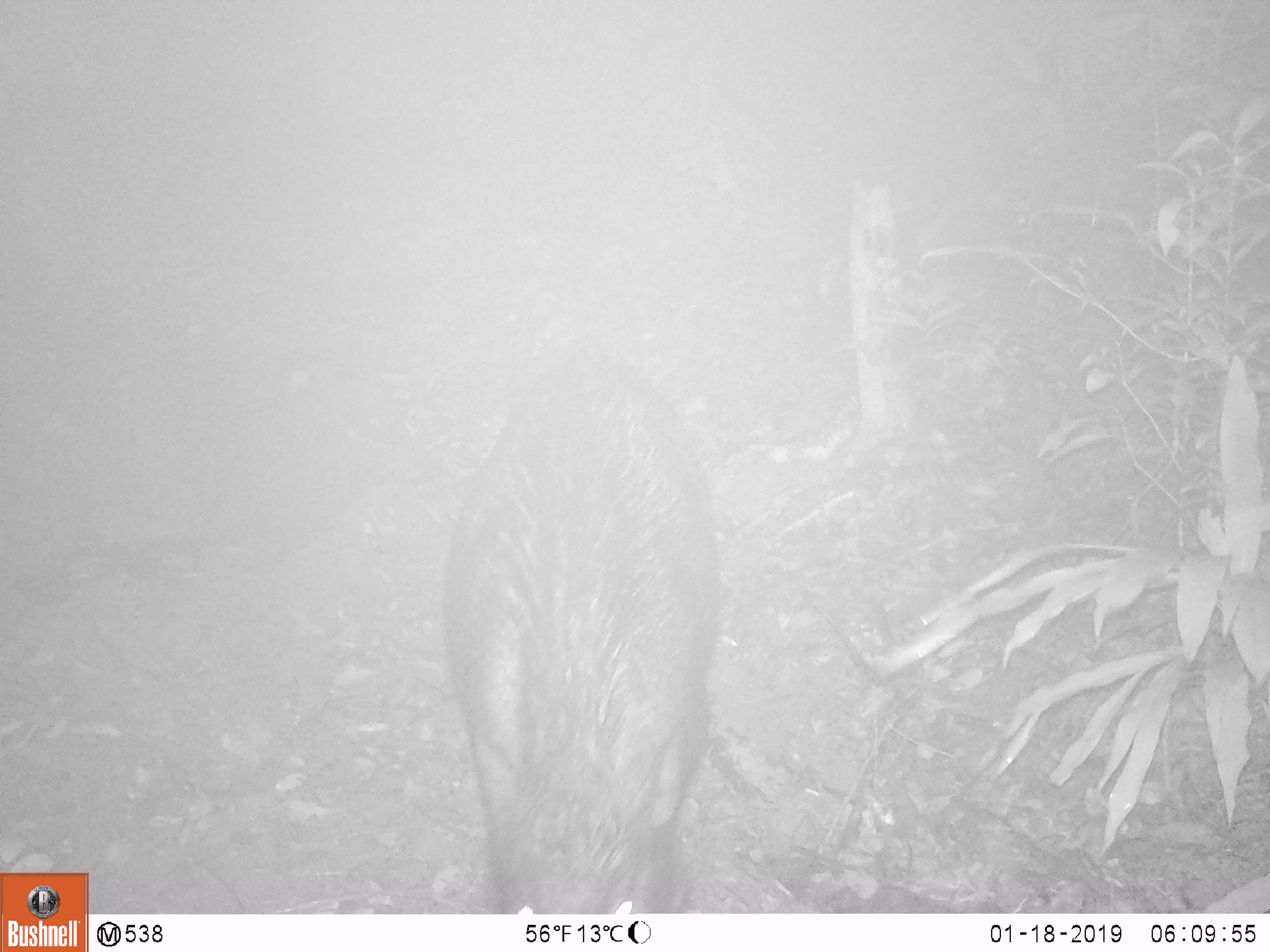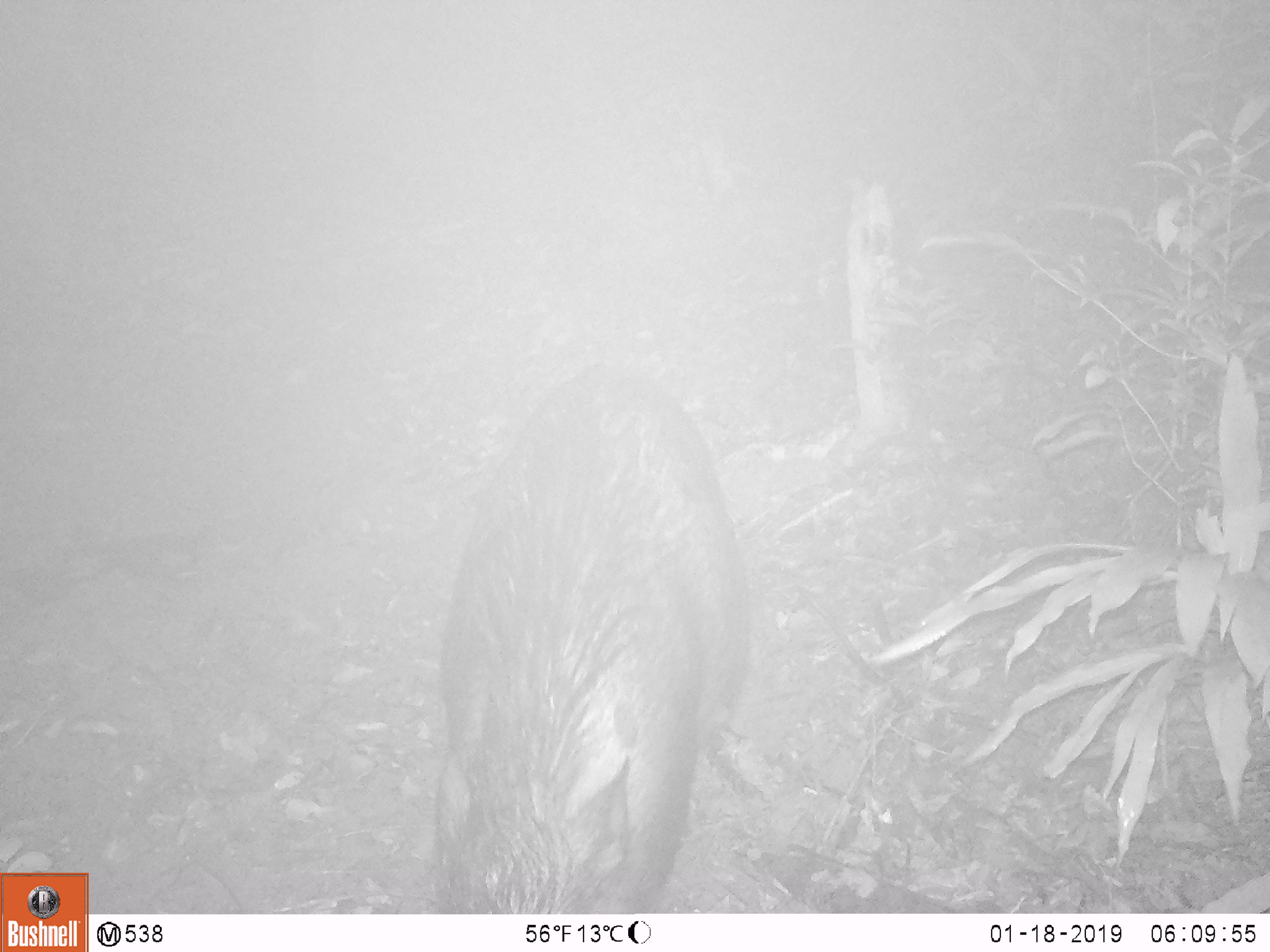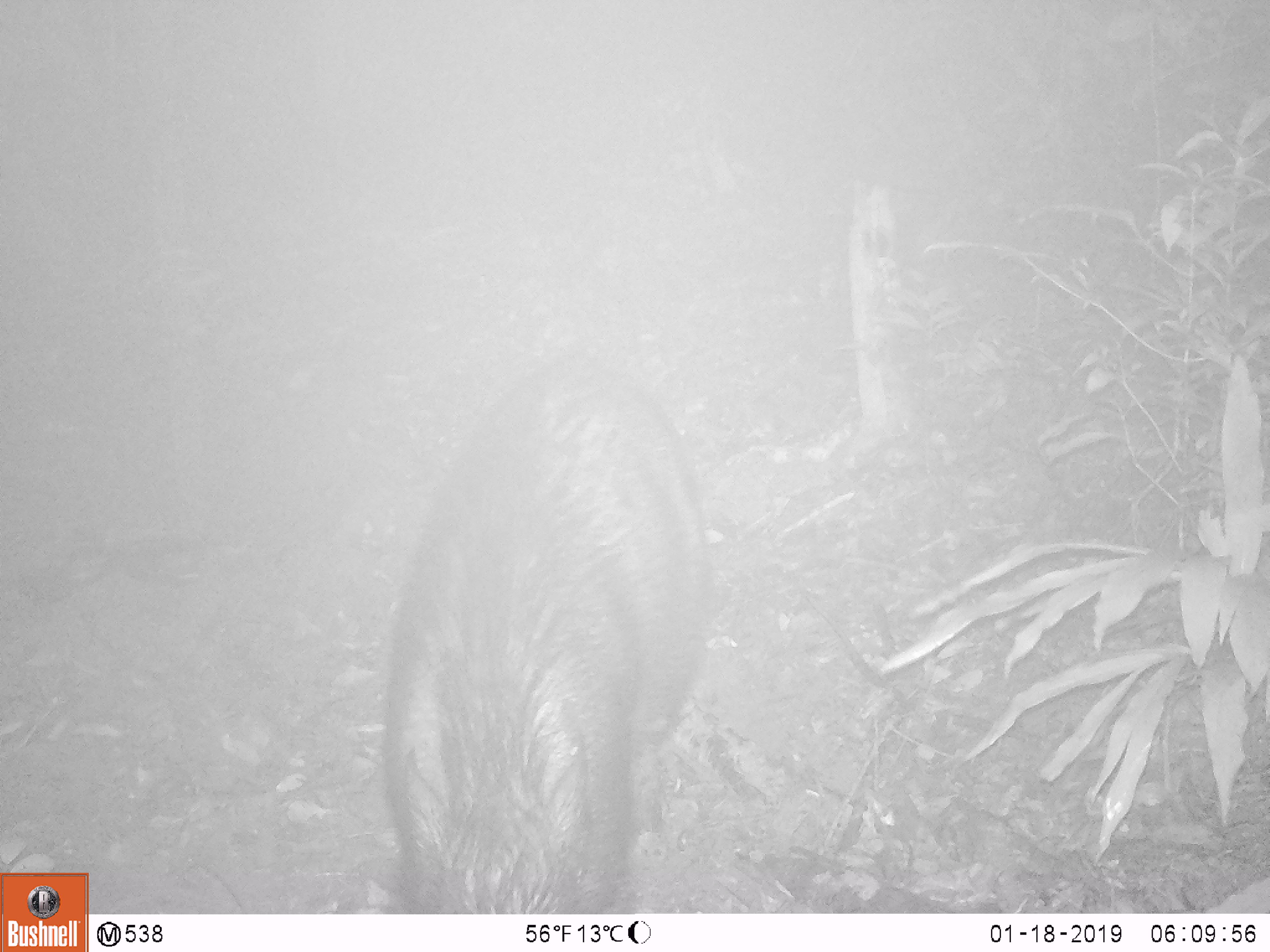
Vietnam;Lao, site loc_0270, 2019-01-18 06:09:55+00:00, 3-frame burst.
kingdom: Animalia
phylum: Chordata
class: Mammalia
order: Artiodactyla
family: Suidae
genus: Sus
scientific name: Sus scrofa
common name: eurasian wild pig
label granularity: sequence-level